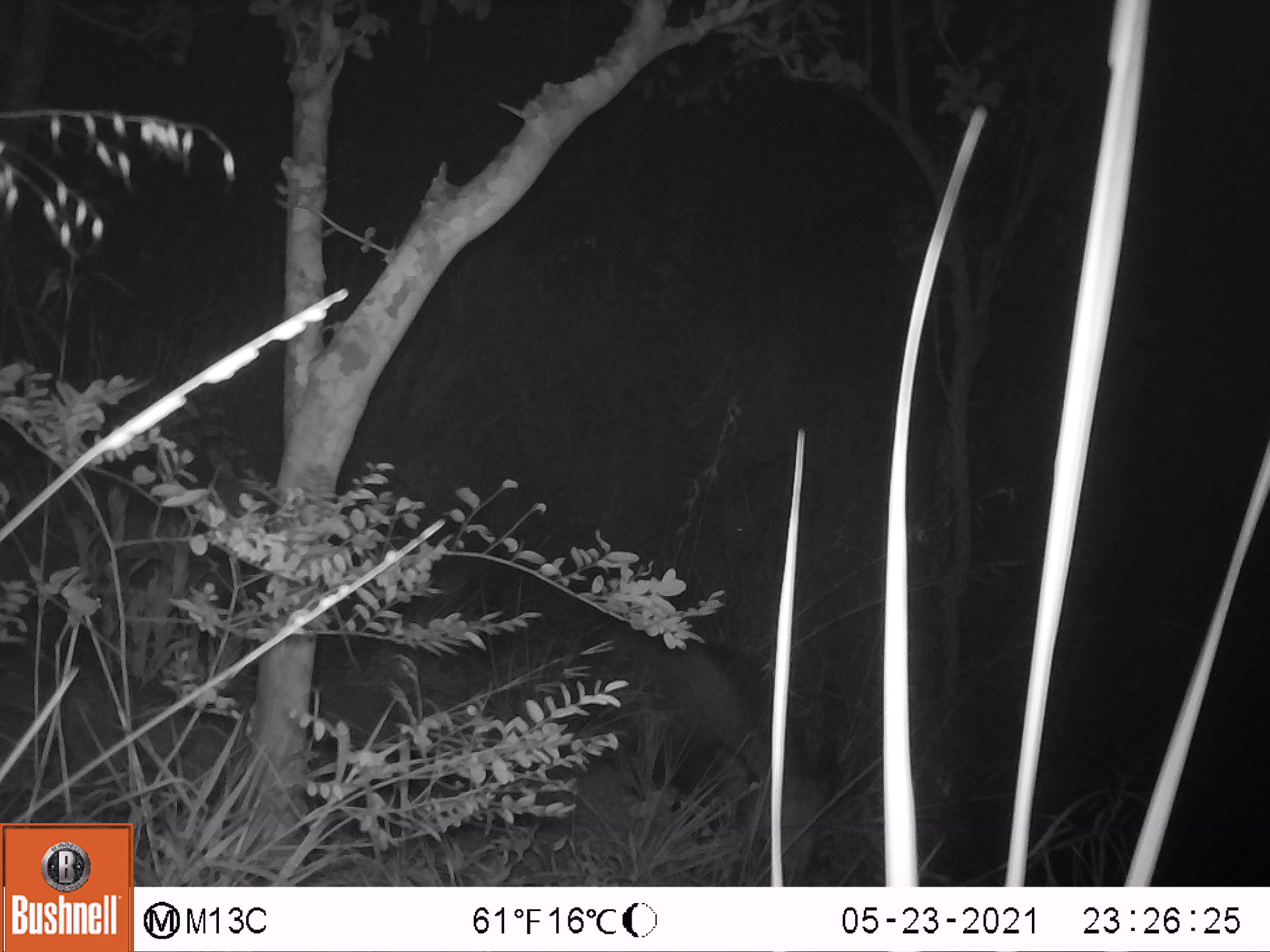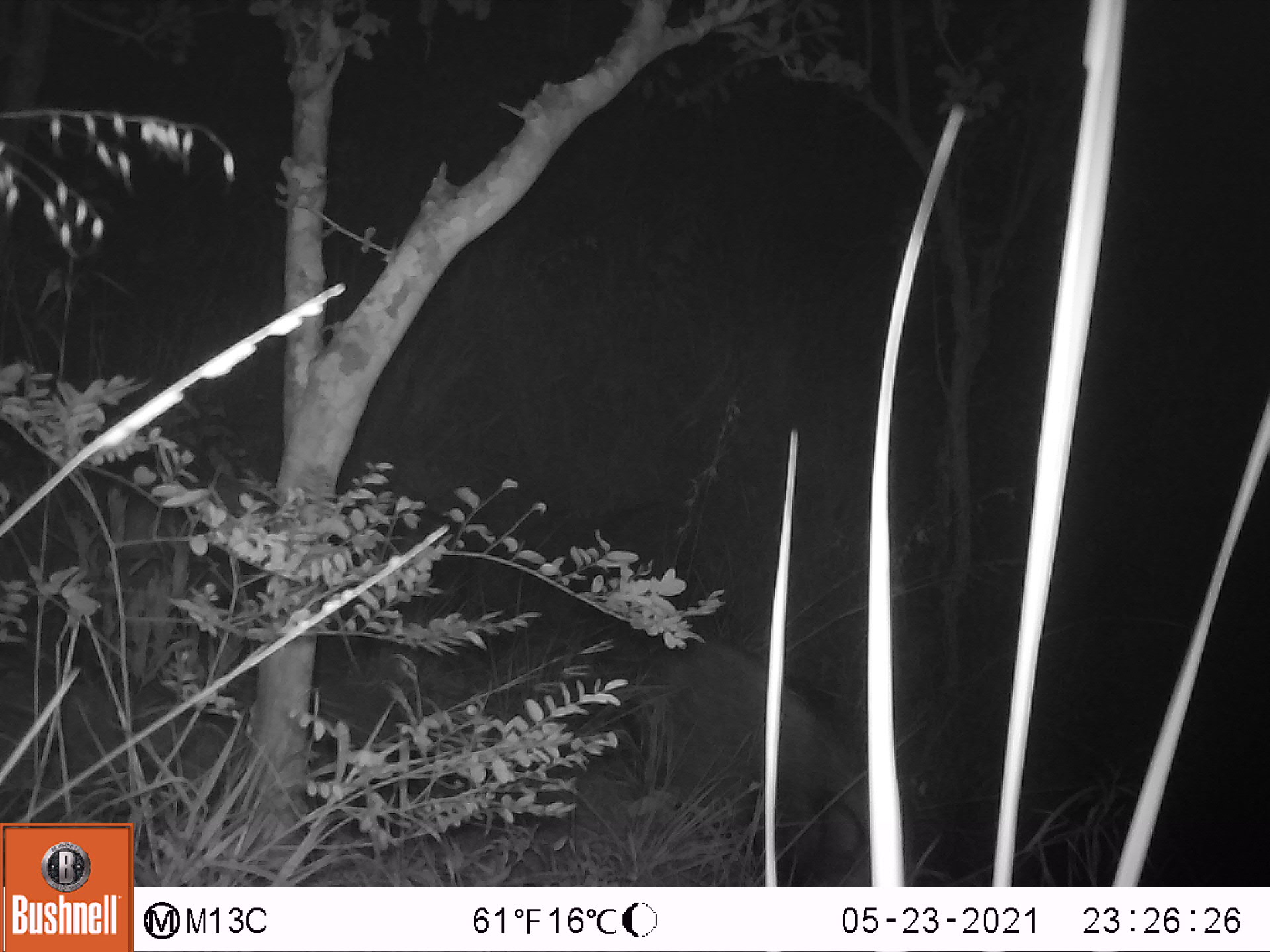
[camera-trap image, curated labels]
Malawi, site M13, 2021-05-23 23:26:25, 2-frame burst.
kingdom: Animalia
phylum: Chordata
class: Mammalia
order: Artiodactyla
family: Suidae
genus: Potamochoerus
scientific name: Potamochoerus larvatus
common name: bushpig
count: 1